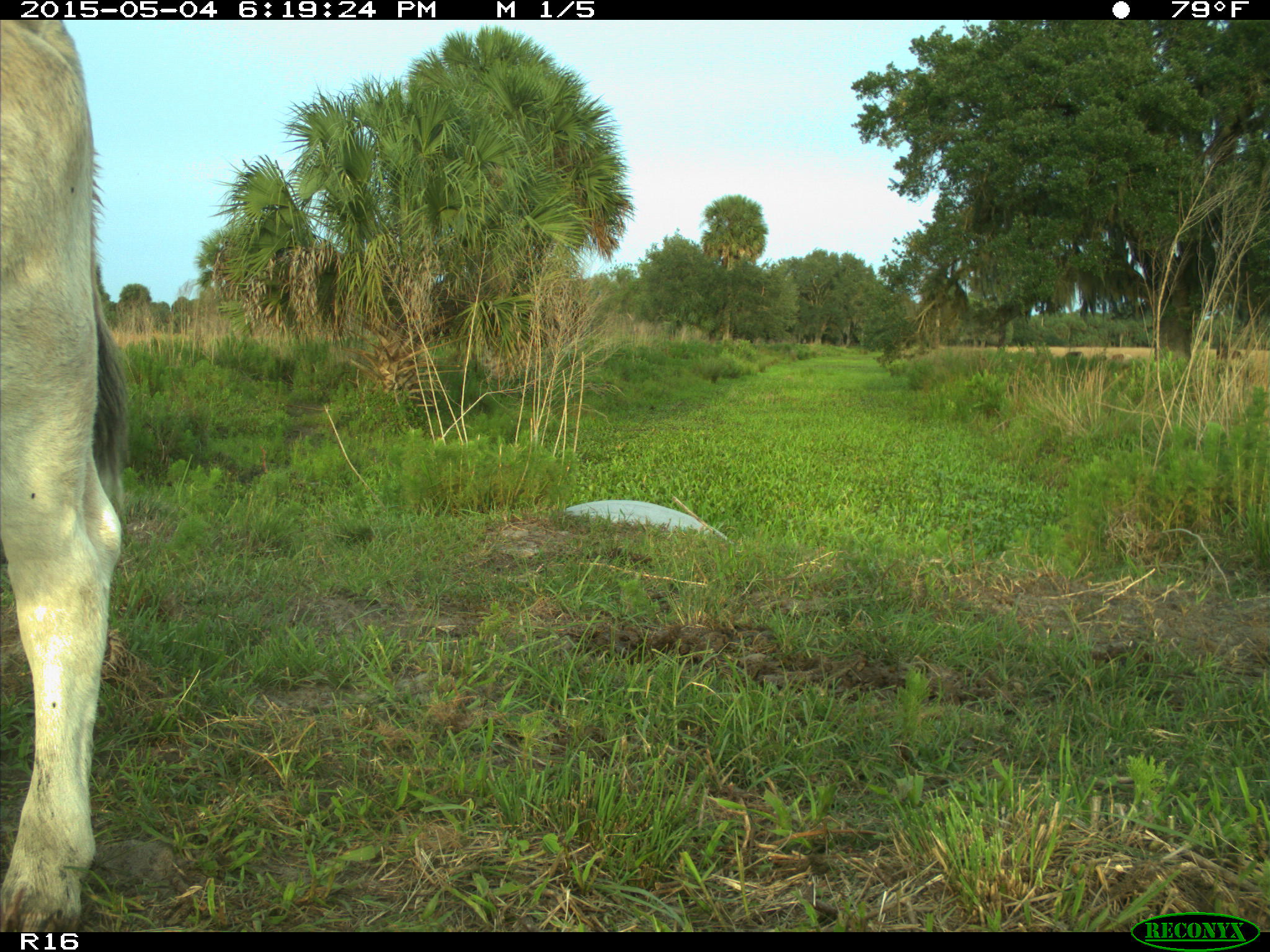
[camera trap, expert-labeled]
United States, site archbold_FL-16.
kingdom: Animalia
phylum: Chordata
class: Mammalia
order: Artiodactyla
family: Bovidae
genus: Bos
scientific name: Bos taurus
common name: domestic cow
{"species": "Bos taurus (domestic cow)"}